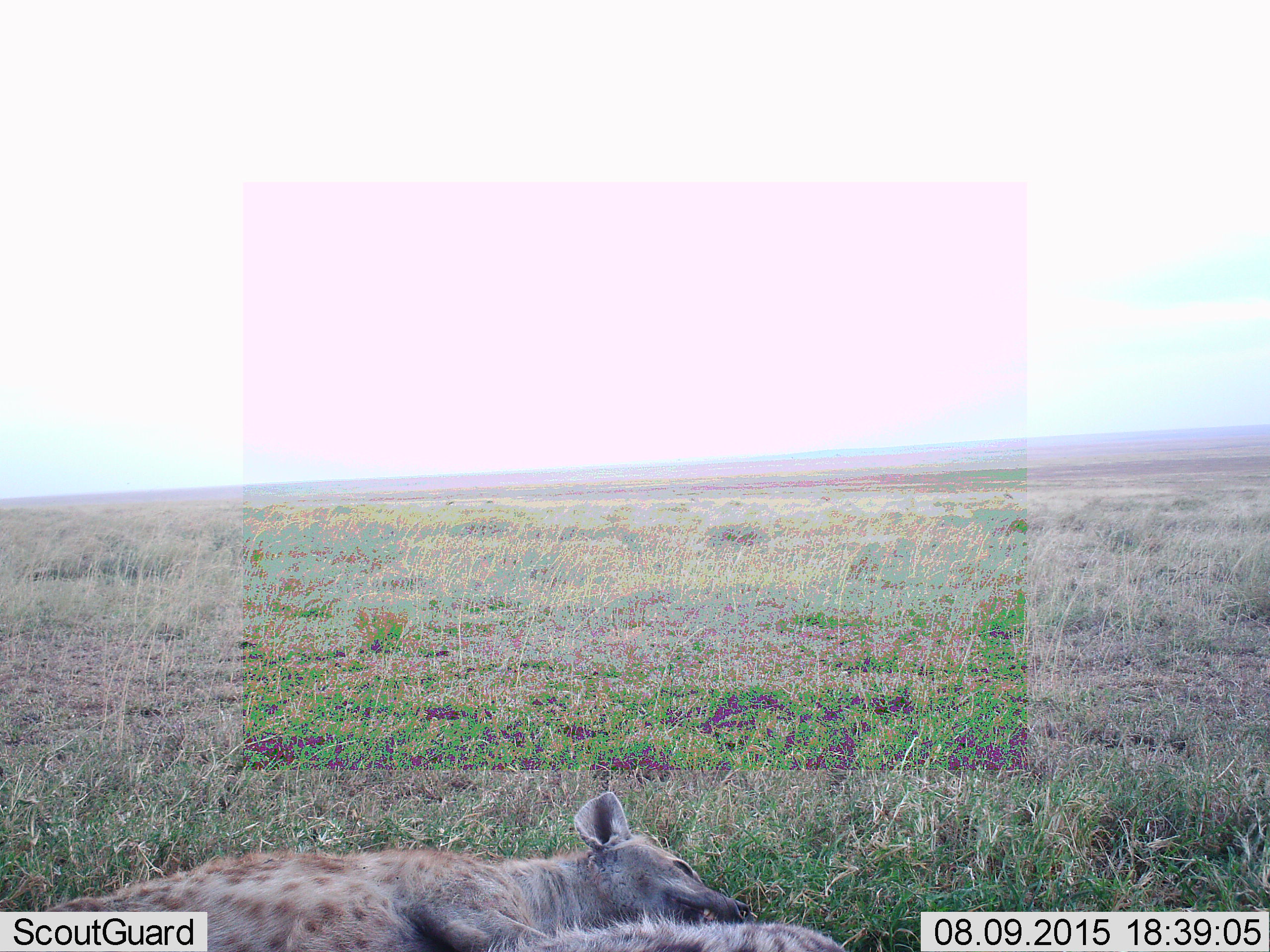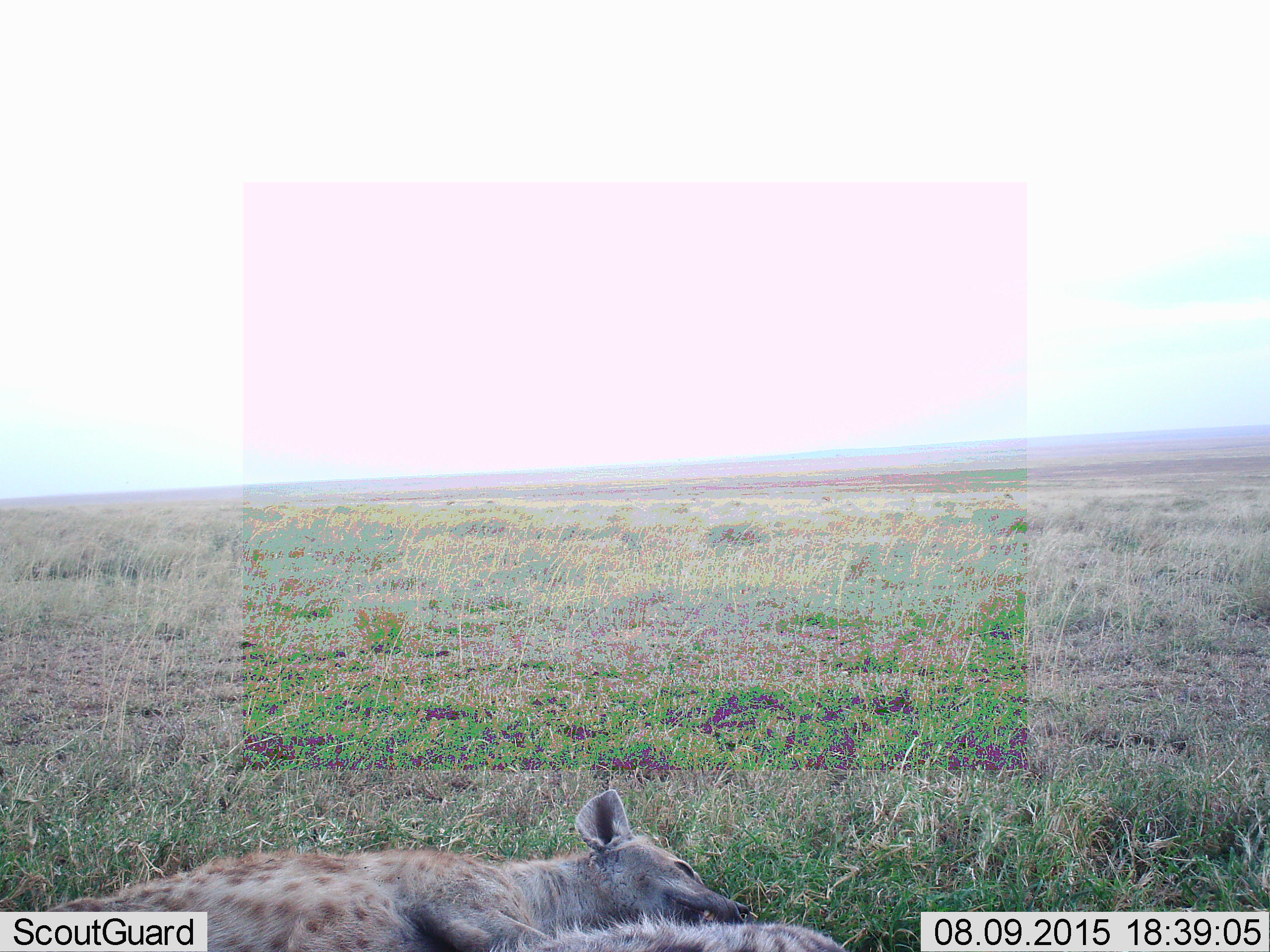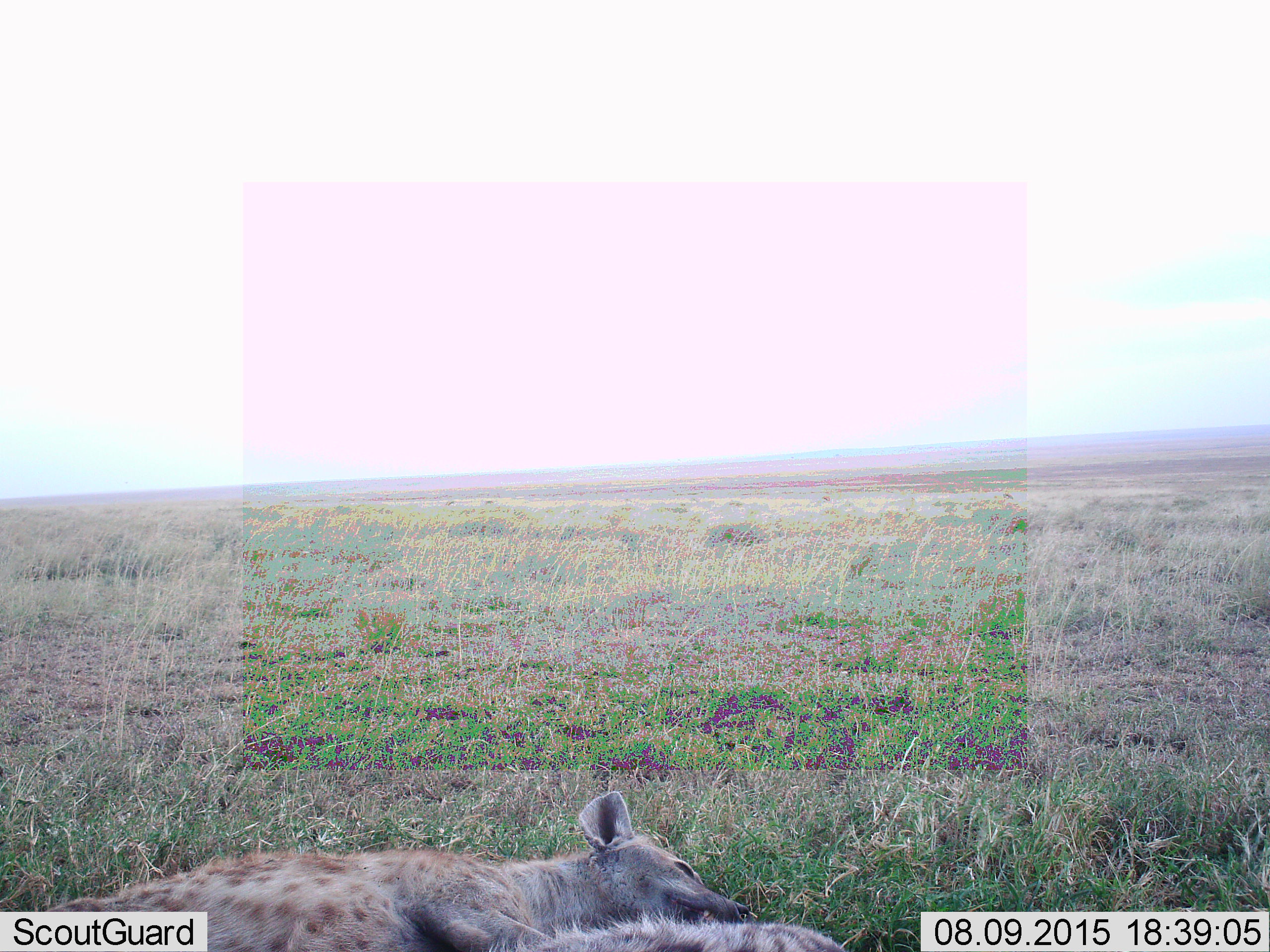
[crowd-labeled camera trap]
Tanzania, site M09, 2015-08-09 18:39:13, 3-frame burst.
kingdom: Animalia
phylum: Chordata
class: Mammalia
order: Carnivora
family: Hyaenidae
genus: Crocuta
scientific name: Crocuta crocuta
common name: spotted hyena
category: hyenaspotted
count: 2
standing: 0%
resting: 100%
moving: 12%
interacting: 0%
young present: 0%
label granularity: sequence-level